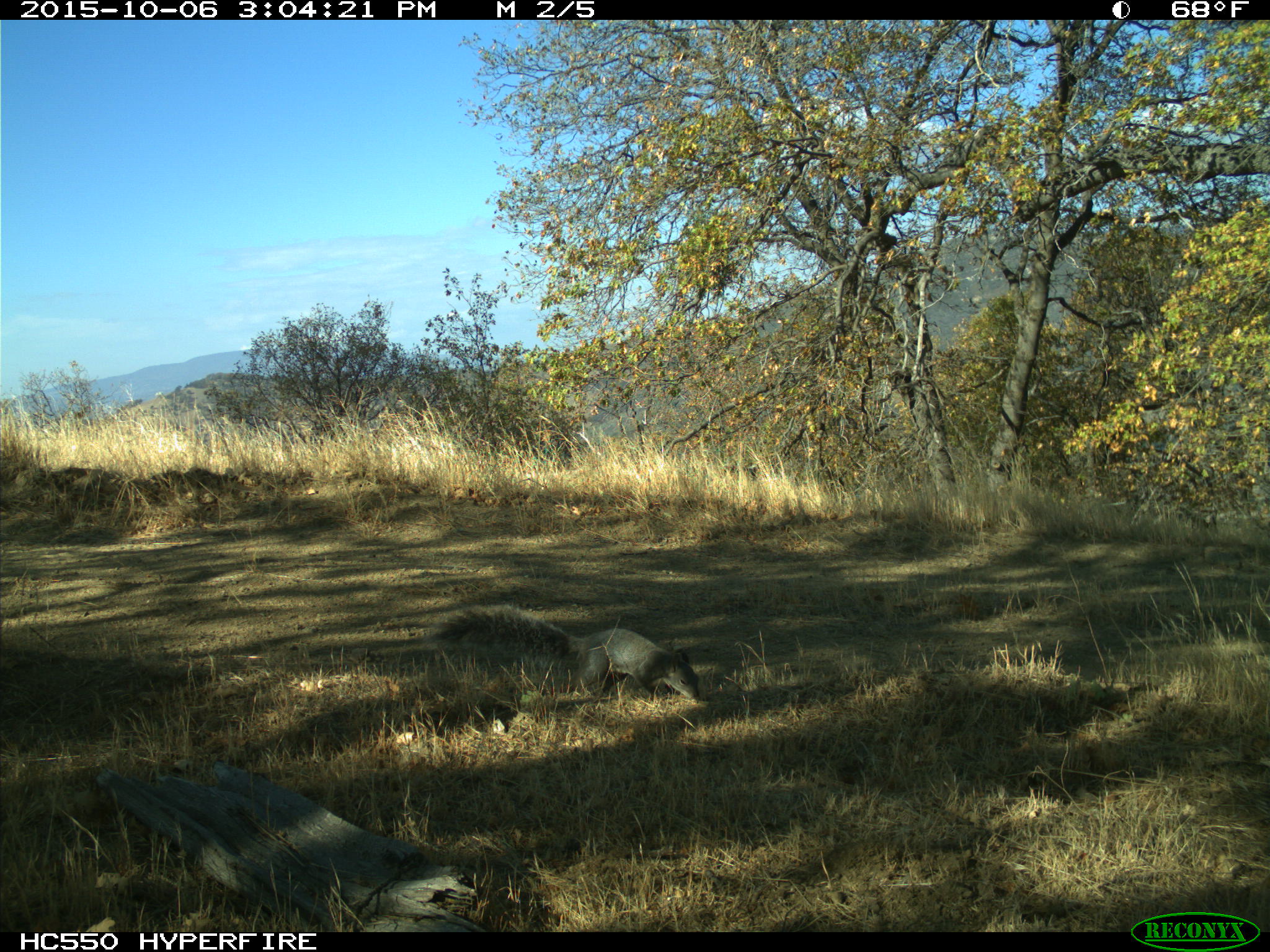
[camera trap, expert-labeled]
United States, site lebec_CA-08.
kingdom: Animalia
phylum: Chordata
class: Mammalia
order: Rodentia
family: Sciuridae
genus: Sciurus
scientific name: Sciurus carolinensis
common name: eastern gray squirrel